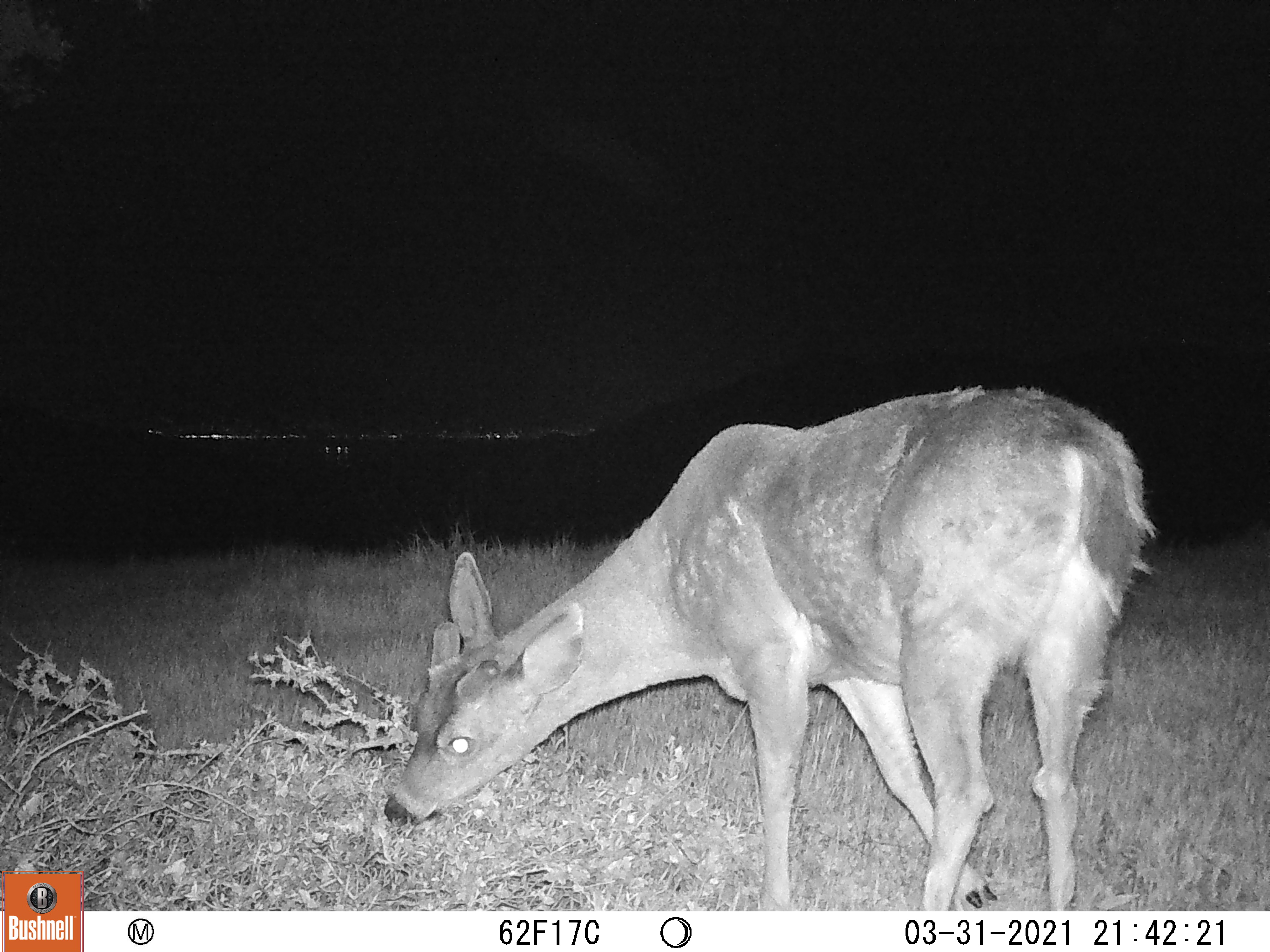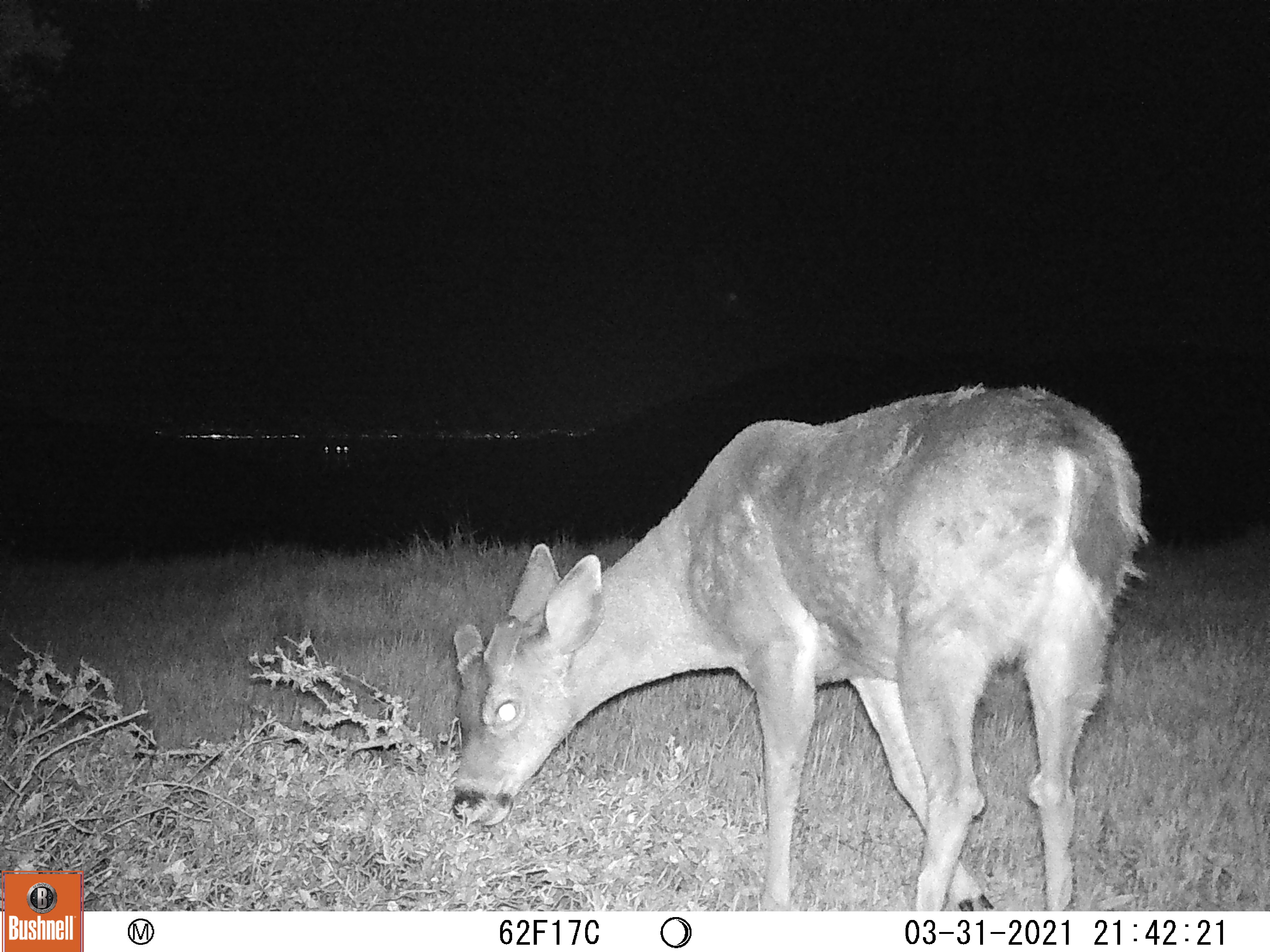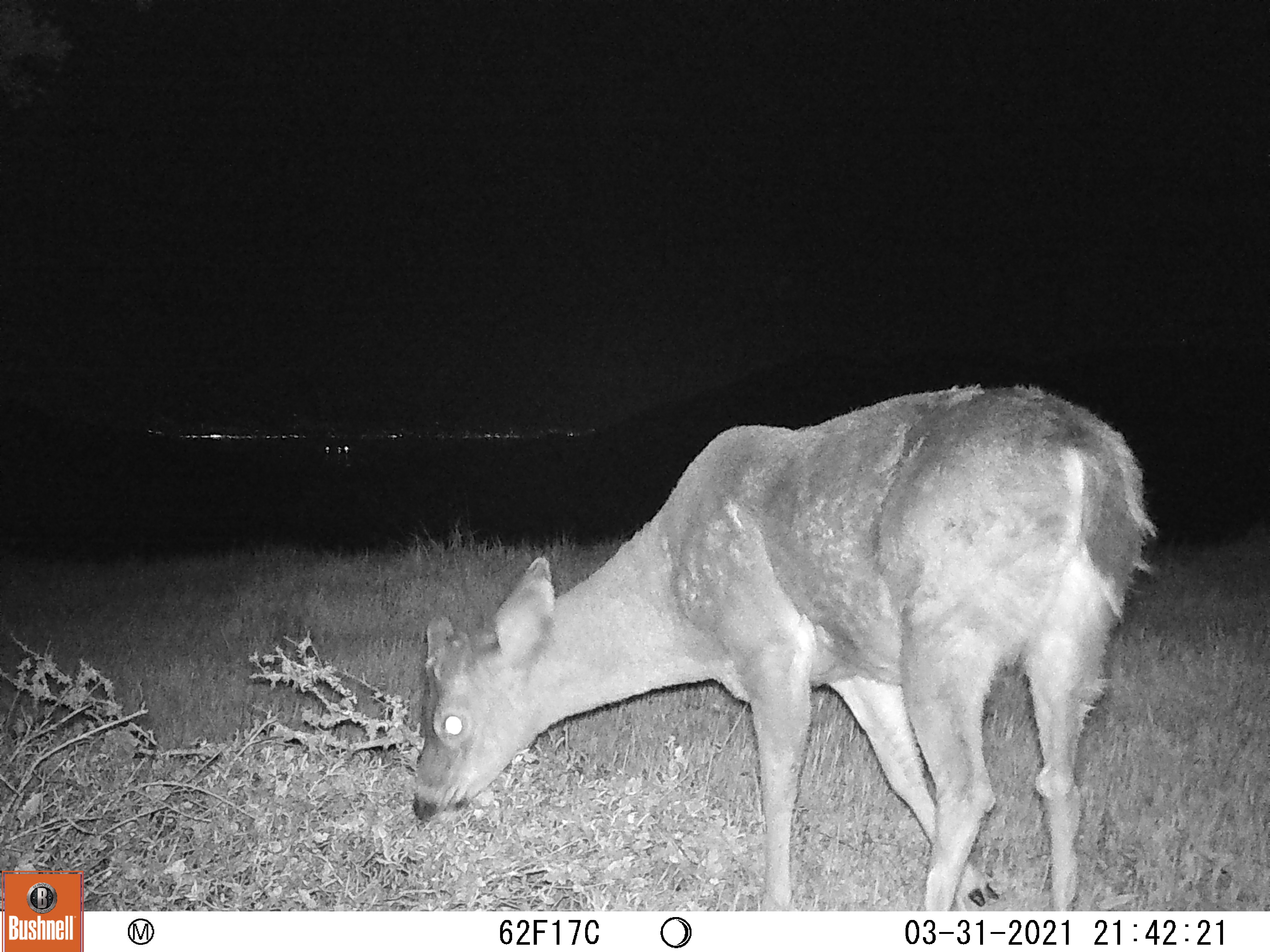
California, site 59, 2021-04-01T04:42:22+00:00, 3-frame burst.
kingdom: Animalia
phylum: Chordata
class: Mammalia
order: Artiodactyla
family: Cervidae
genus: Odocoileus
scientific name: Odocoileus hemionus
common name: mule deer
Mule deer (Odocoileus hemionus).